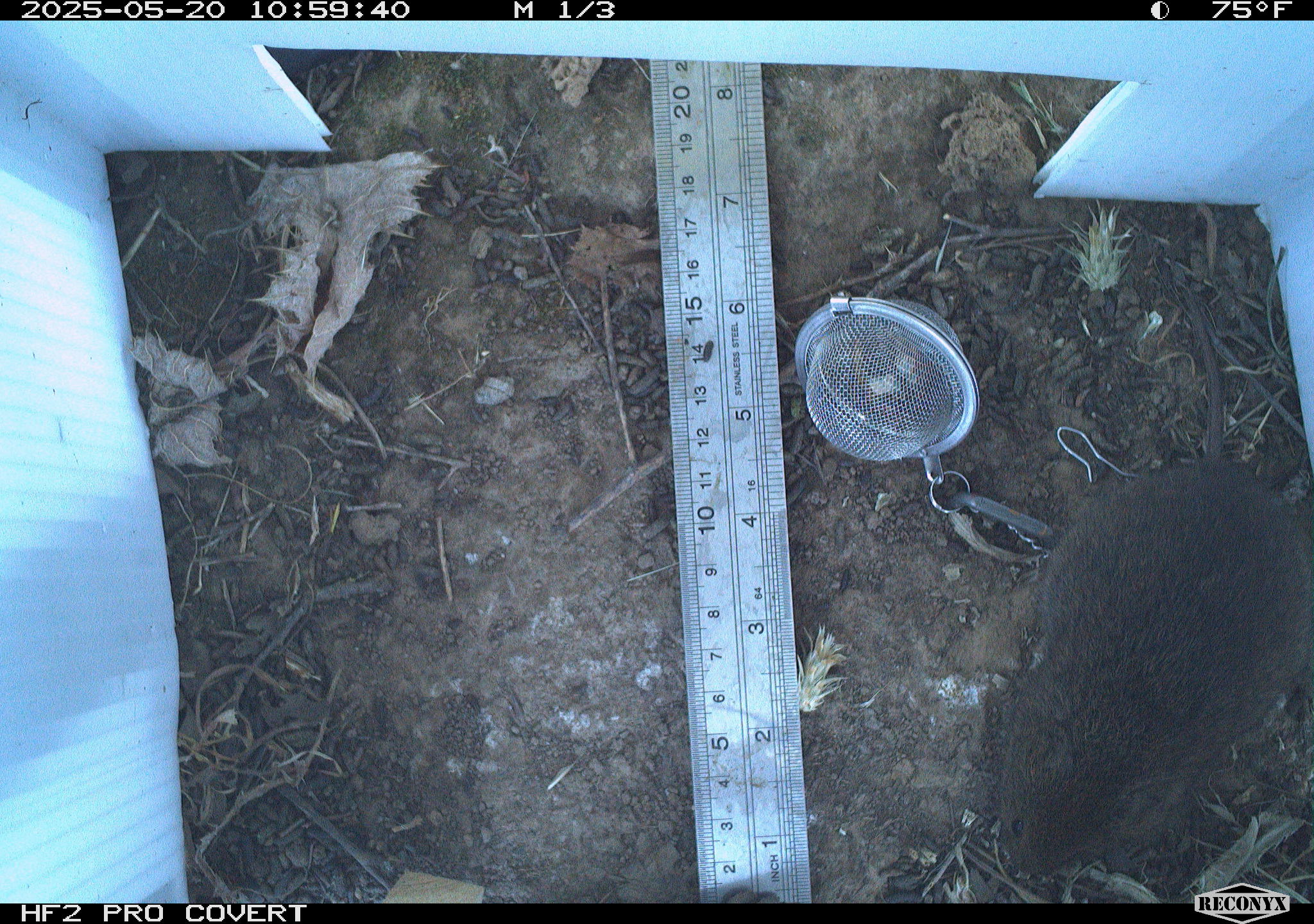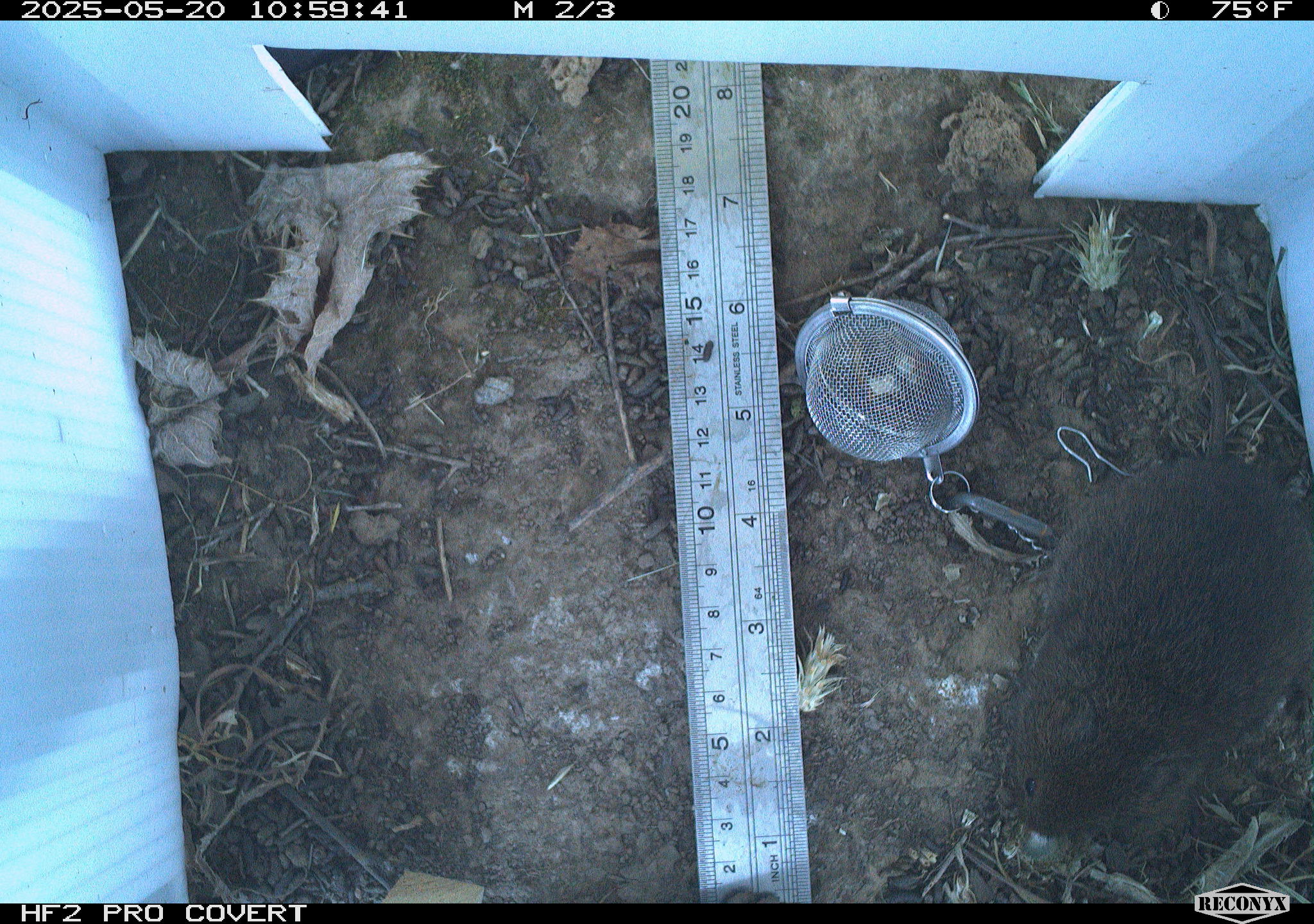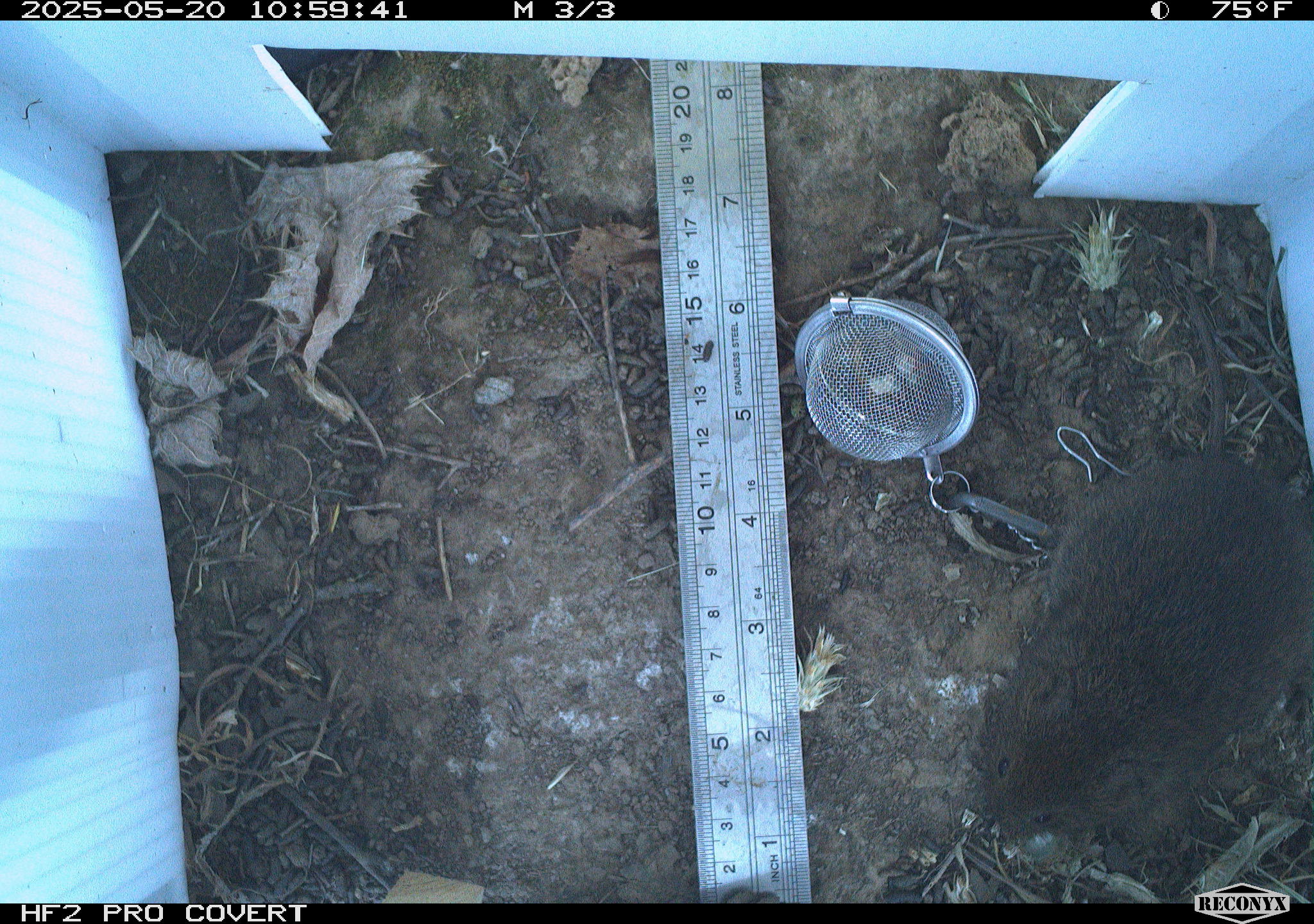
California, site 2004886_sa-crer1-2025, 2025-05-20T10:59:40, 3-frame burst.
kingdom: Animalia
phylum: Chordata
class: Mammalia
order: Rodentia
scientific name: Rodentia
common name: rodent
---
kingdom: Animalia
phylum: Chordata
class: Mammalia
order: Rodentia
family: Cricetidae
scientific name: Arvicolinae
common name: voles, lemmings, and muskrats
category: arvicolinae subfamily